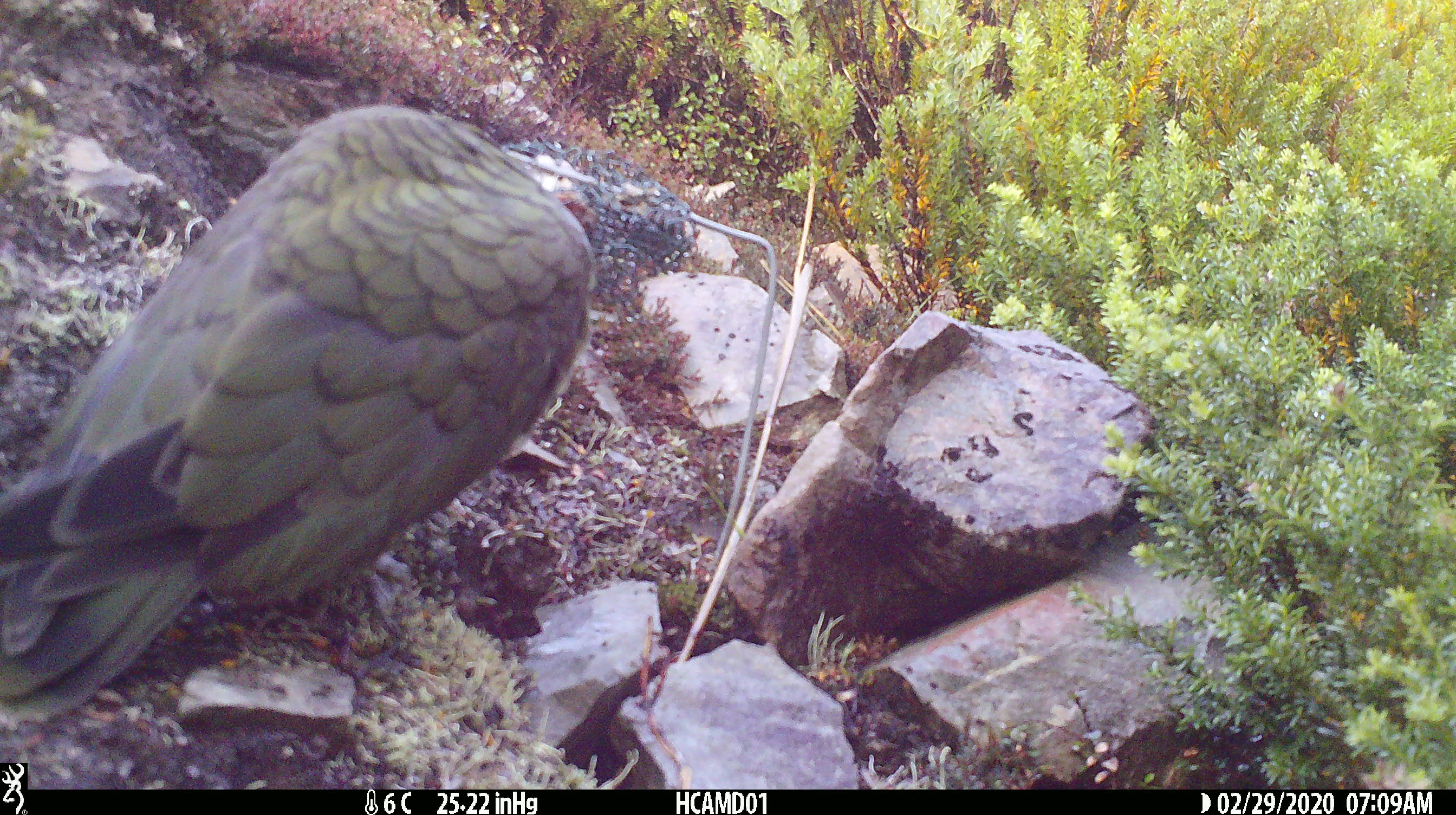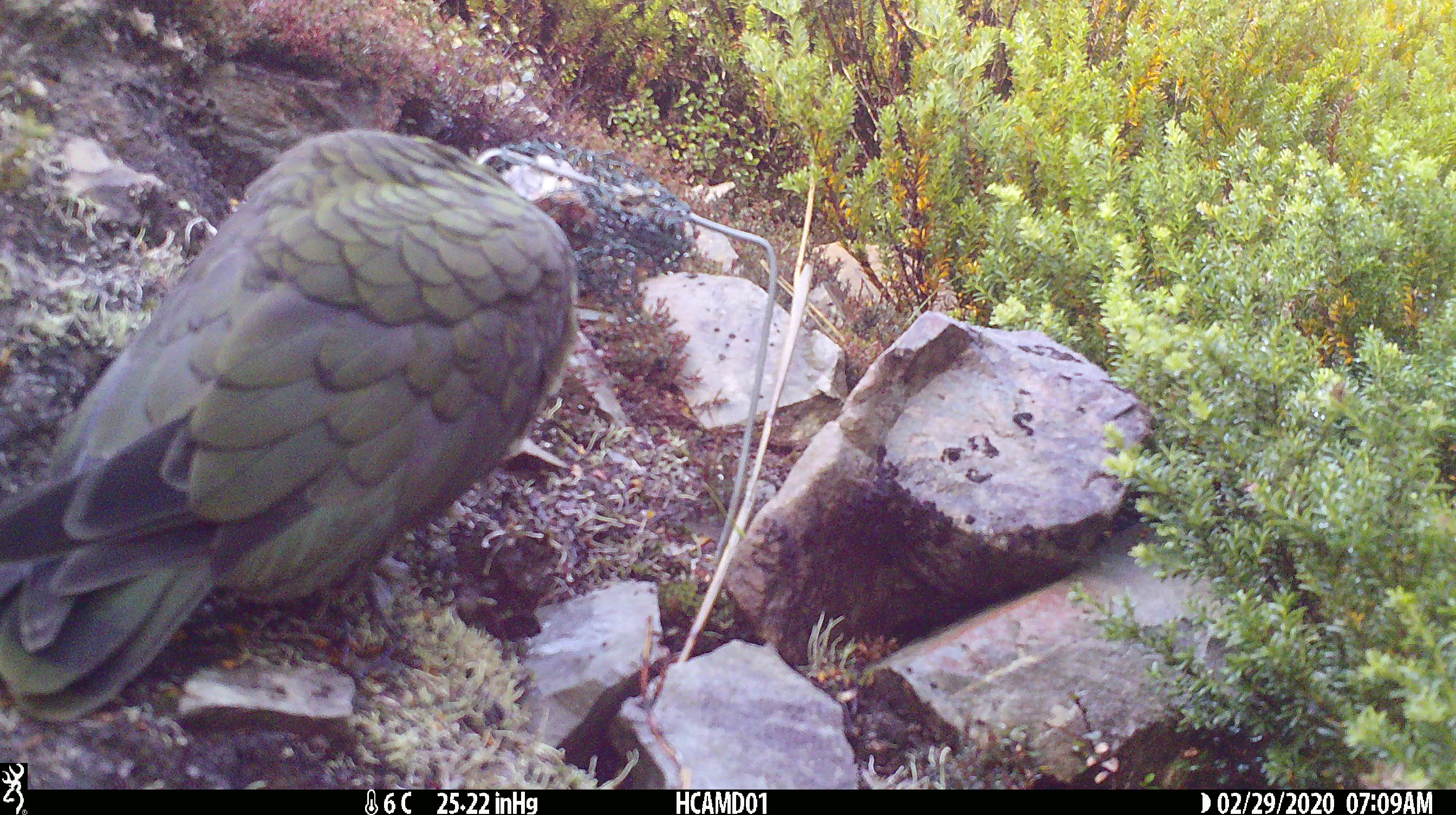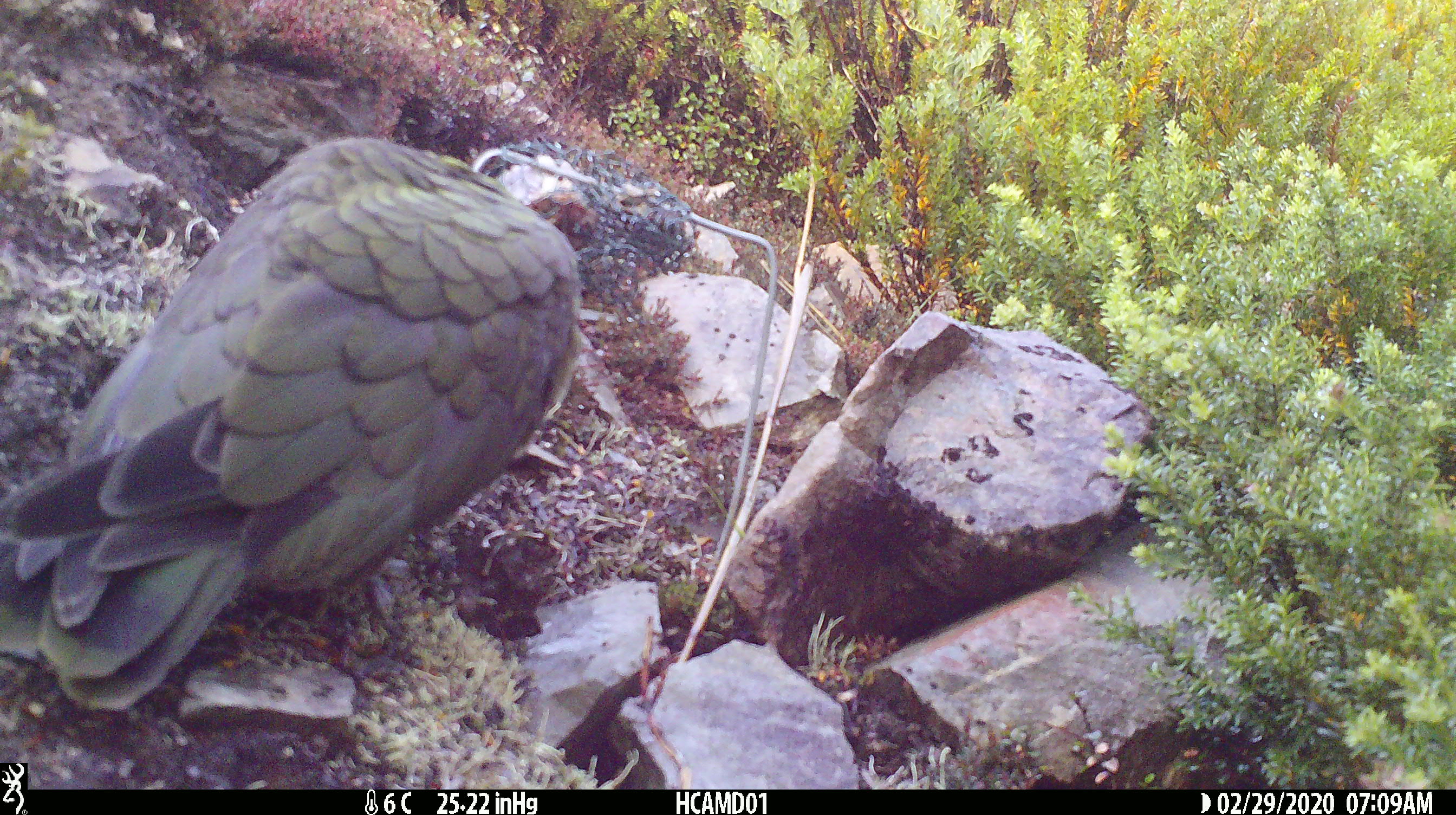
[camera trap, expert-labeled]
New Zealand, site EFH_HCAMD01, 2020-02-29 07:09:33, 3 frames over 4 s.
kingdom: Animalia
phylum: Chordata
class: Aves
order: Psittaciformes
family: Strigopidae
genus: Nestor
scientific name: Nestor notabilis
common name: kea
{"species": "kea (Nestor notabilis)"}